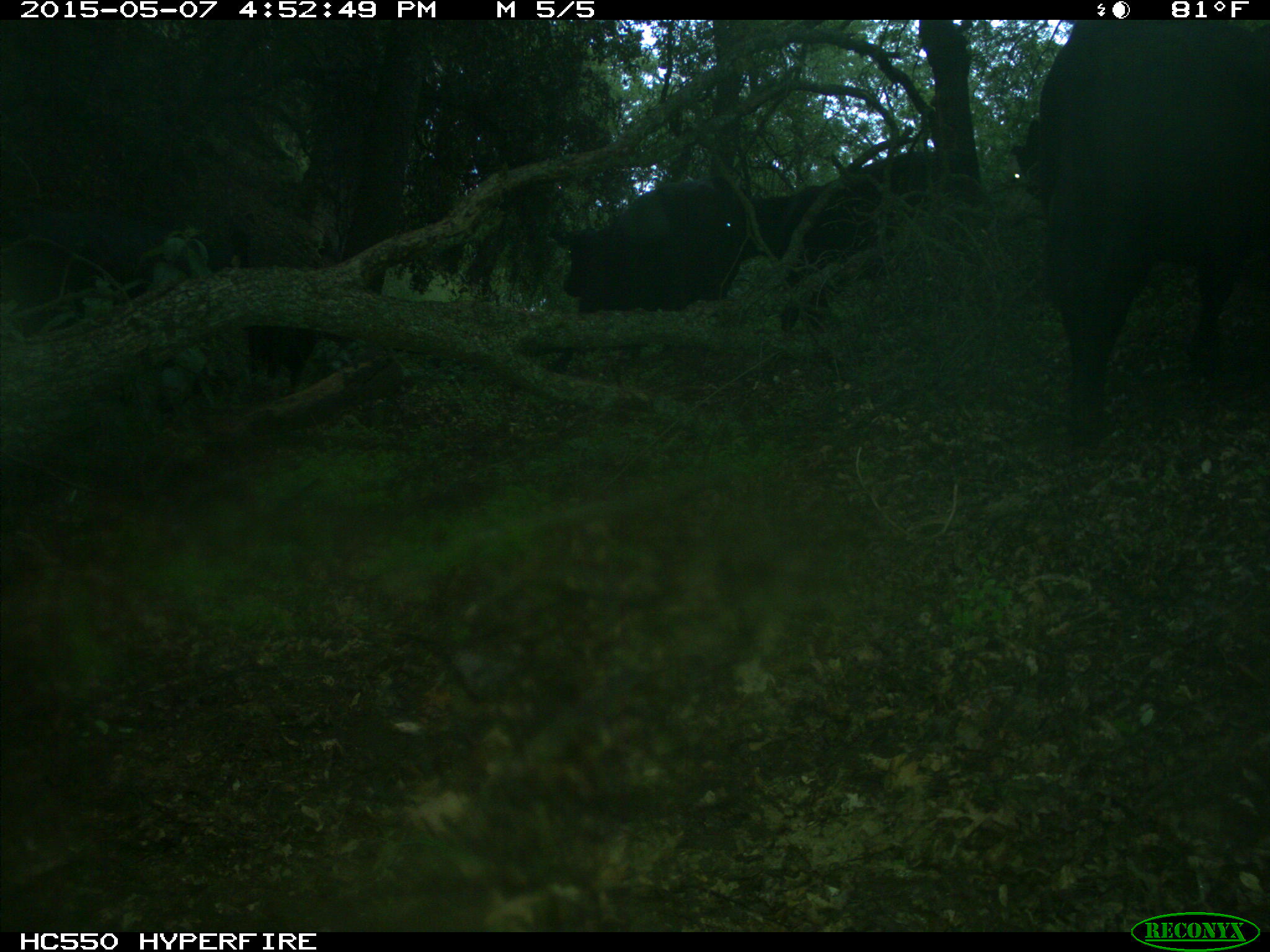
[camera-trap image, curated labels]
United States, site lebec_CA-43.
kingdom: Animalia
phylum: Chordata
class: Mammalia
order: Artiodactyla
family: Bovidae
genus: Bos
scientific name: Bos taurus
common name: domestic cow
Bos taurus (domestic cow).